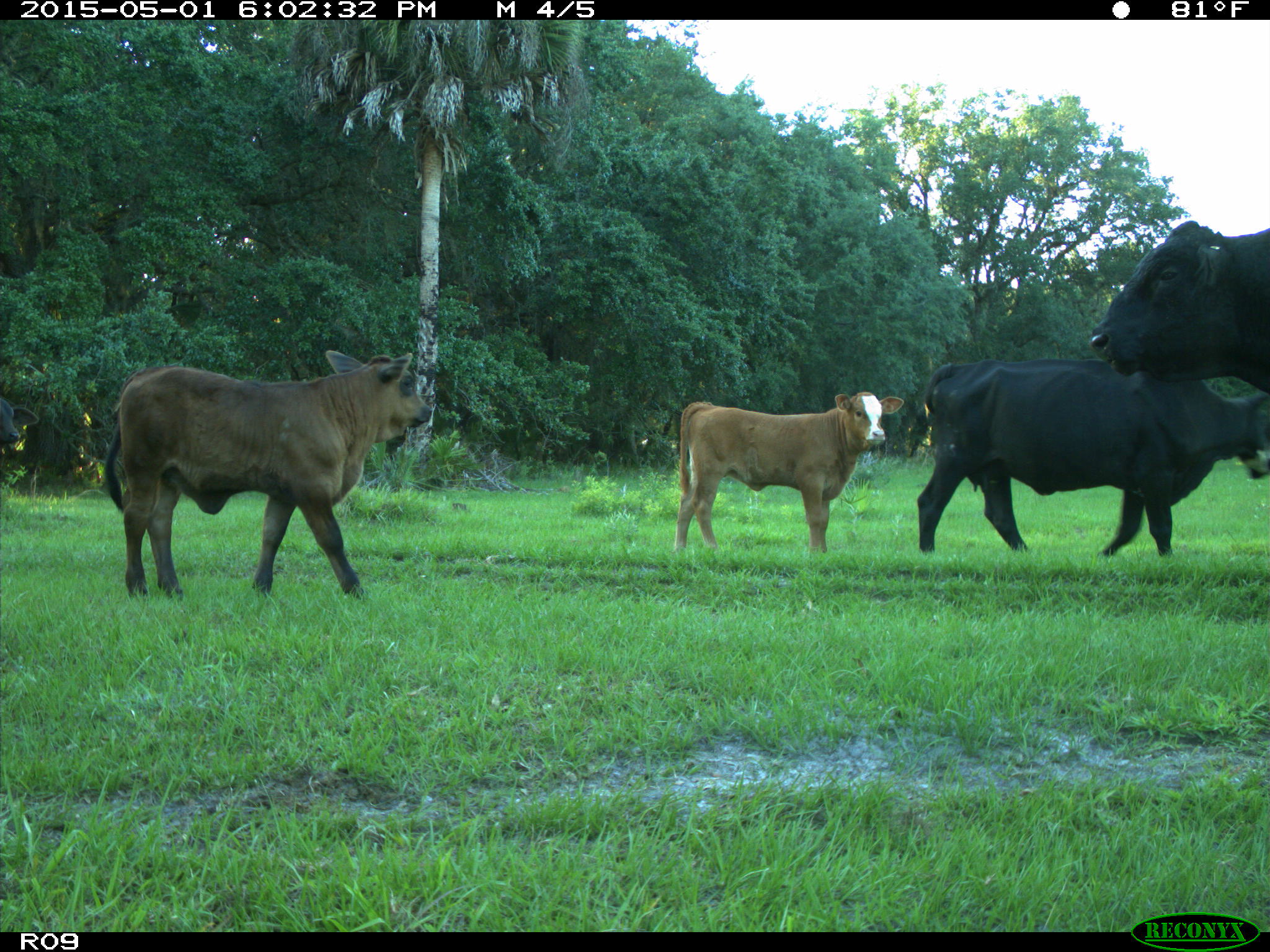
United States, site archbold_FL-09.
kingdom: Animalia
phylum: Chordata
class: Mammalia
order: Artiodactyla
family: Bovidae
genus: Bos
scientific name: Bos taurus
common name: domestic cow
Bos taurus (domestic cow).